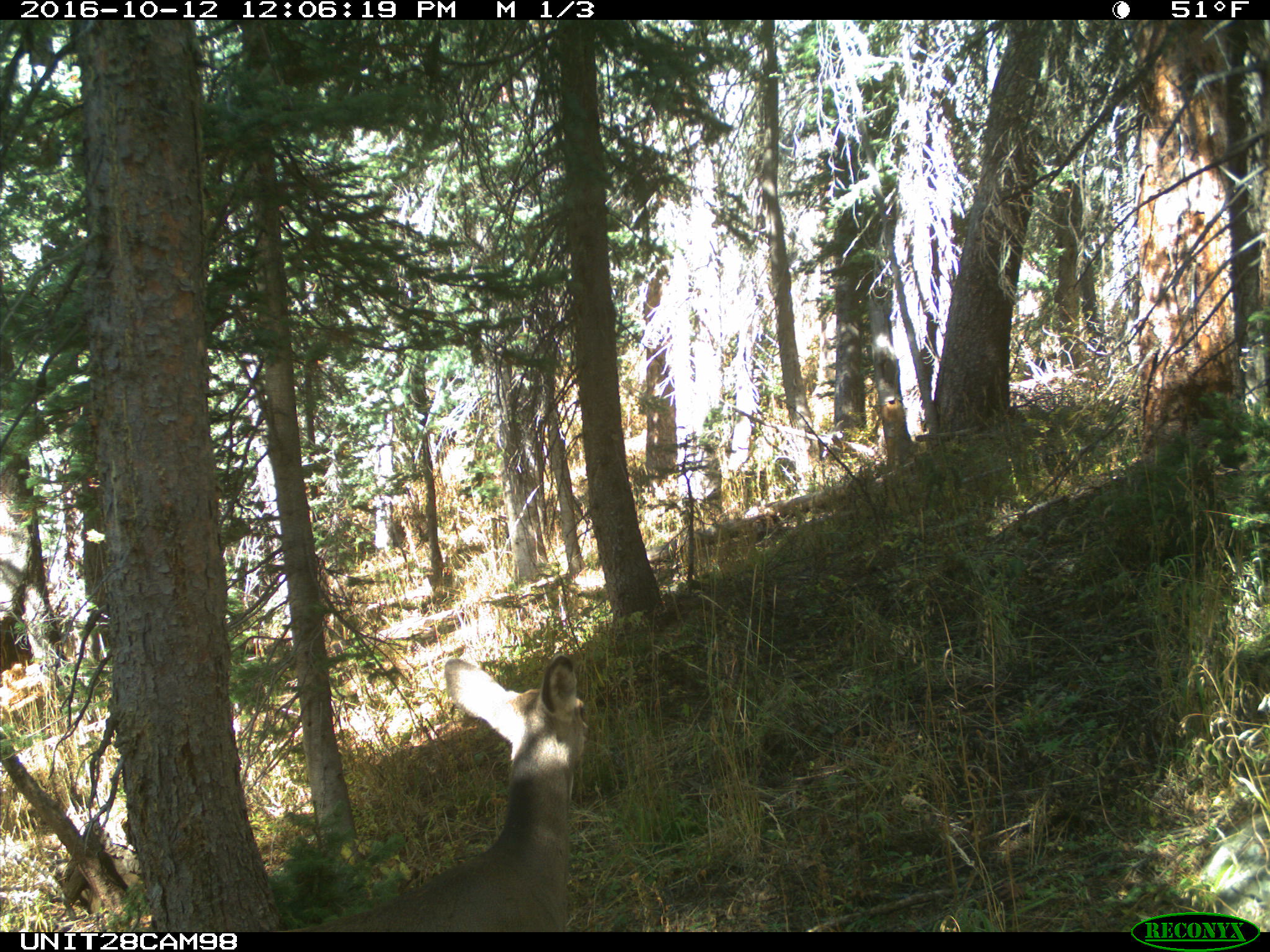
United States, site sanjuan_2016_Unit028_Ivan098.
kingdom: Animalia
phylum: Chordata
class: Mammalia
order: Artiodactyla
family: Cervidae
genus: Odocoileus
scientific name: Odocoileus hemionus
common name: mule deer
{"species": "Odocoileus hemionus (mule deer)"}